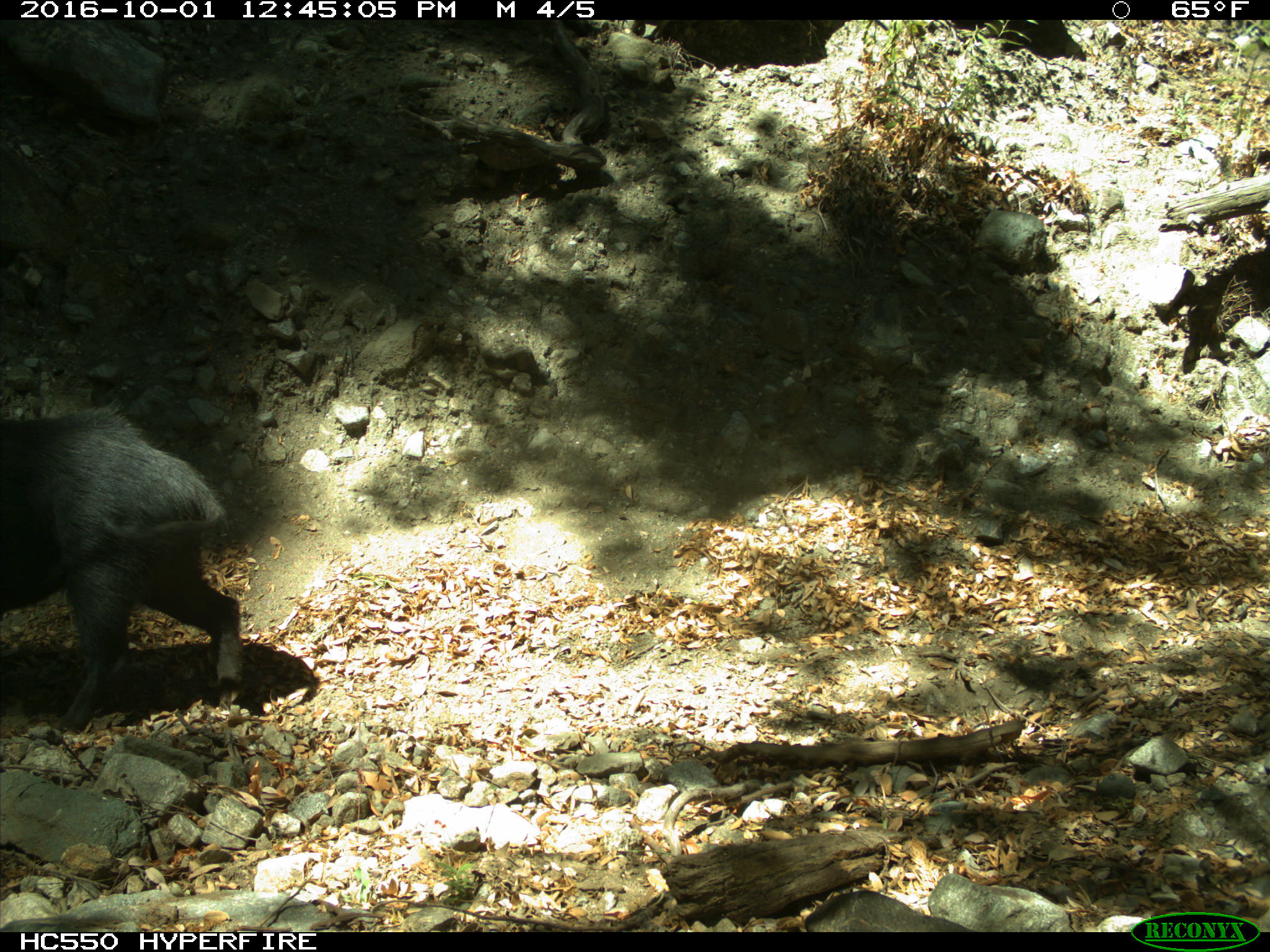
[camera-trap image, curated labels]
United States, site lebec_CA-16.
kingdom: Animalia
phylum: Chordata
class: Mammalia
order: Artiodactyla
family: Suidae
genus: Sus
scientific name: Sus scrofa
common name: wild boar